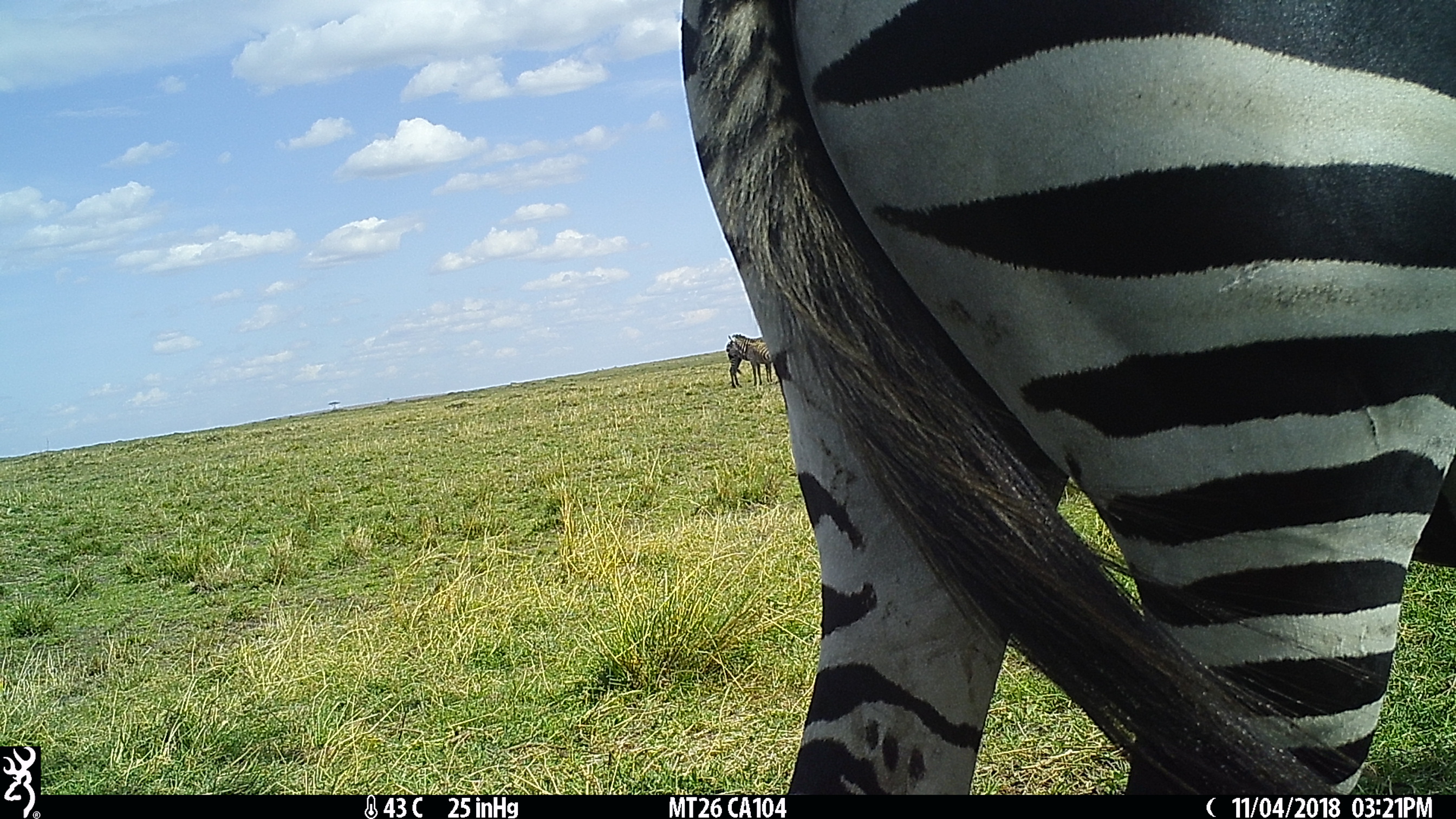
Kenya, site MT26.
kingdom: Animalia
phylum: Chordata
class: Mammalia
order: Perissodactyla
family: Equidae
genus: Equus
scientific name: Equus quagga burchellii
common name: burchell's zebra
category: zebra